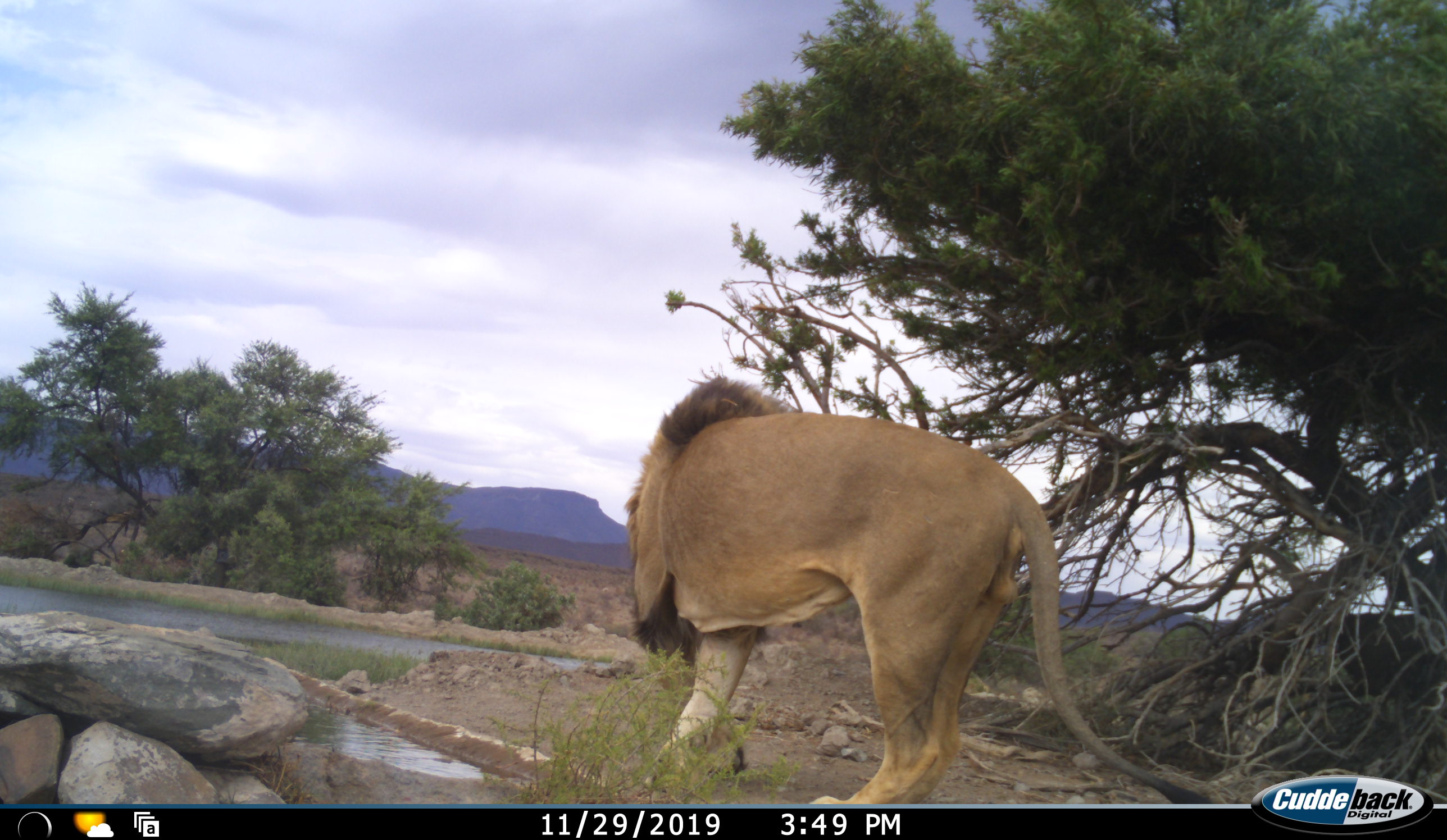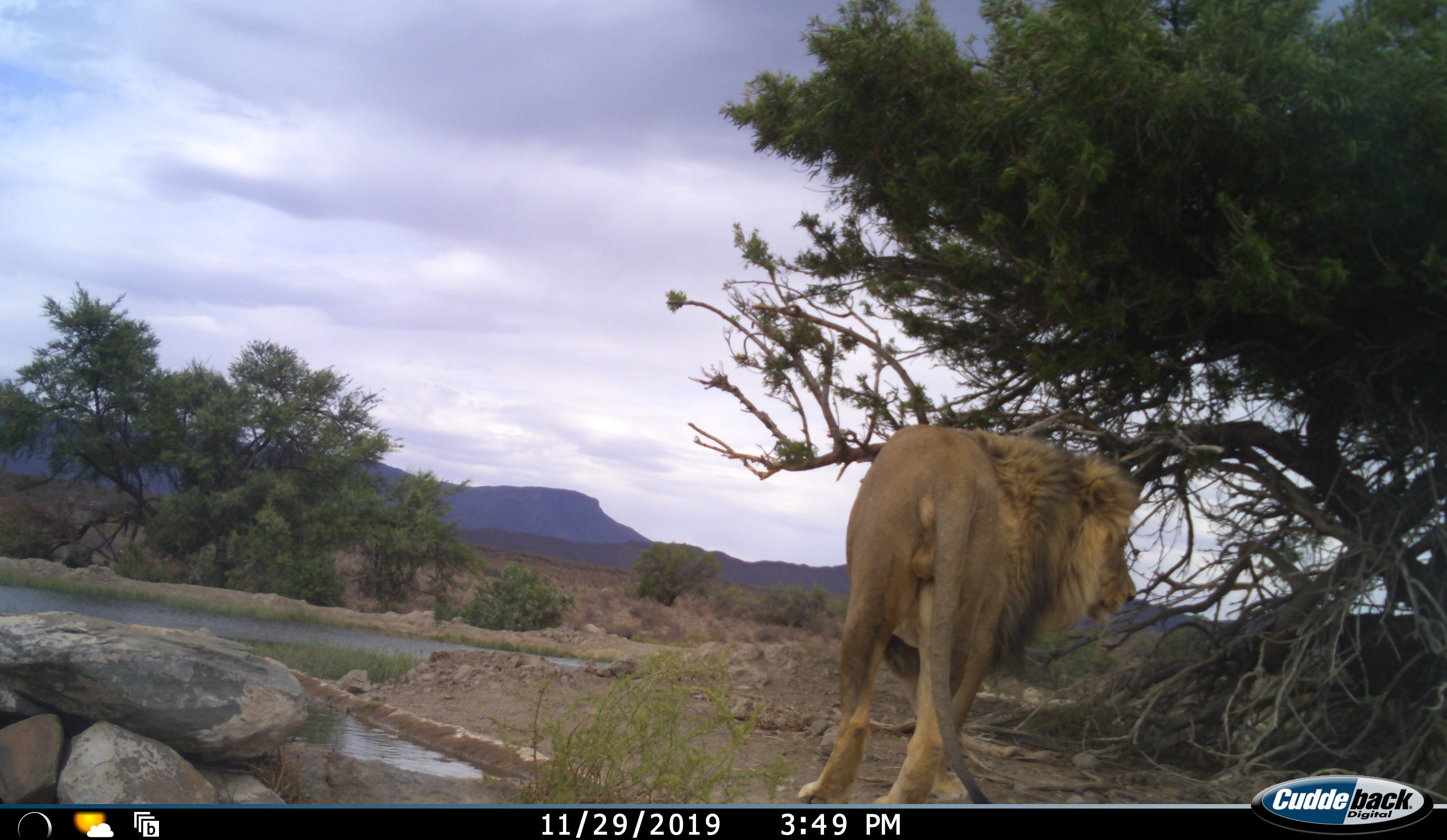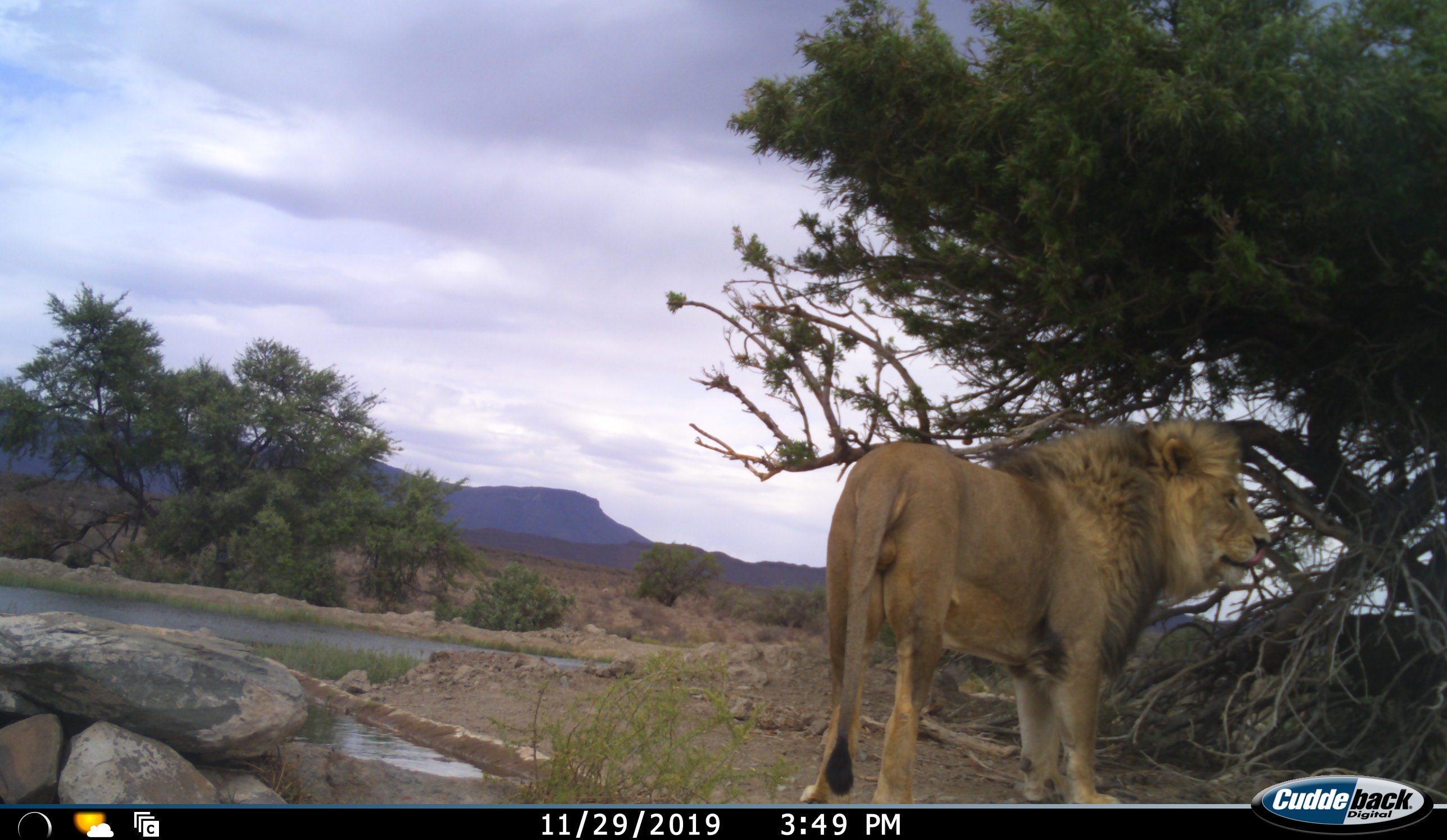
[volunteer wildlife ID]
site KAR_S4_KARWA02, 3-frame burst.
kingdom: Animalia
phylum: Chordata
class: Mammalia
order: Carnivora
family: Felidae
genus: Panthera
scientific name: Panthera leo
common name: lion male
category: lionmale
Lionmale (lion male) (Panthera leo), count 1. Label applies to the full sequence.